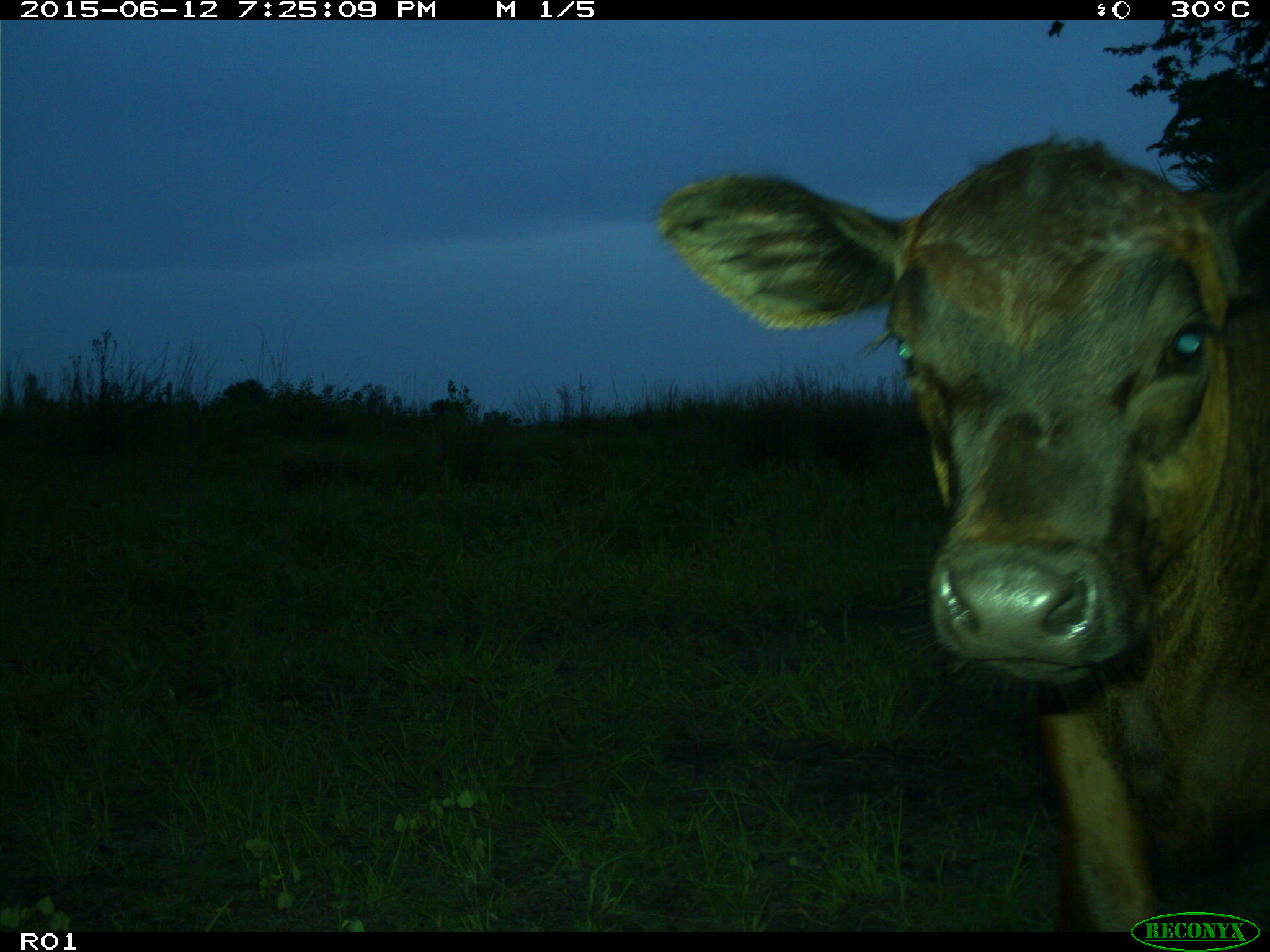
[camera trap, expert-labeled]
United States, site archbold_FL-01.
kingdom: Animalia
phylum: Chordata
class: Mammalia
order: Artiodactyla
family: Bovidae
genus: Bos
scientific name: Bos taurus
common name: domestic cow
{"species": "Bos taurus (domestic cow)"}